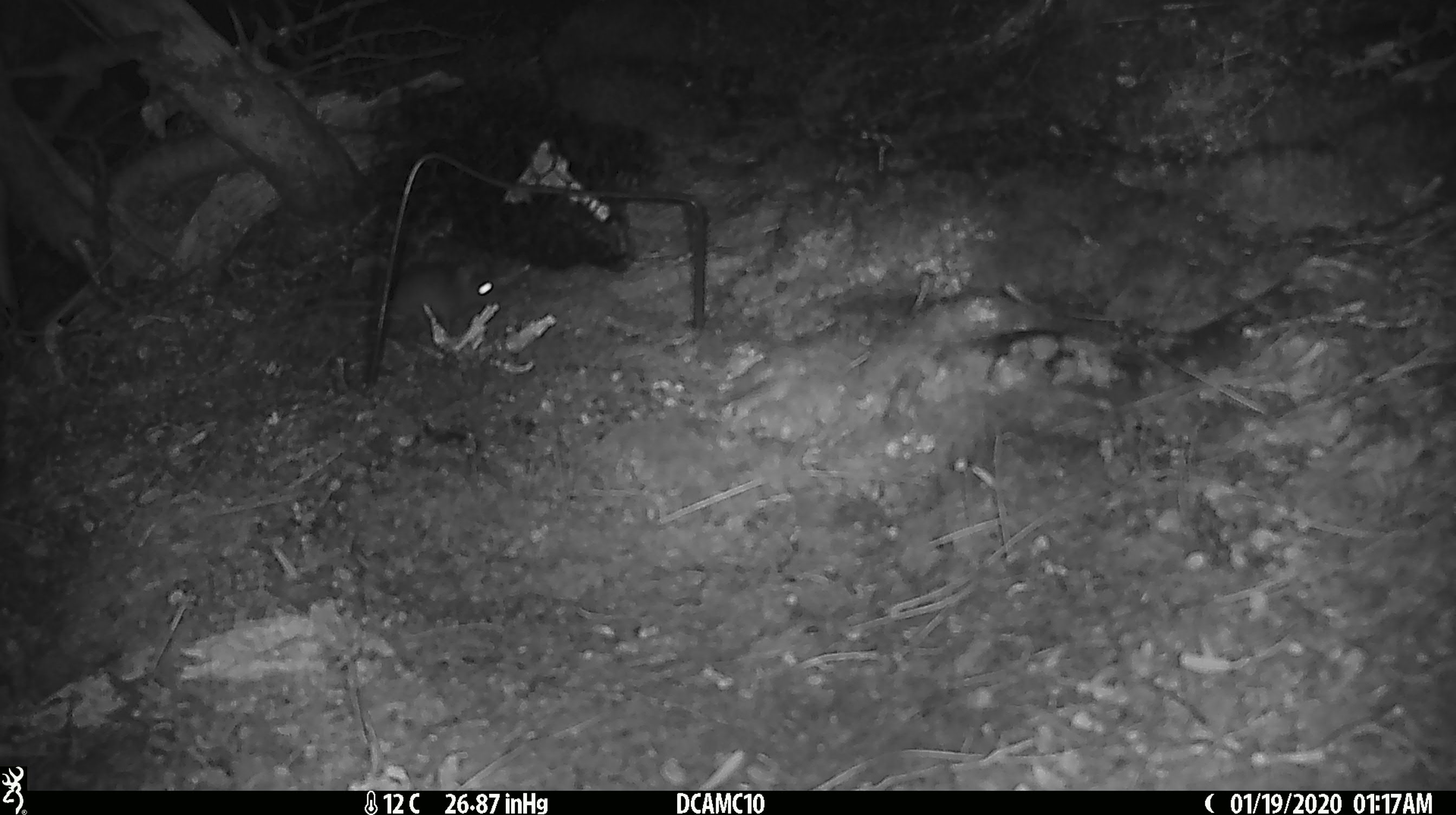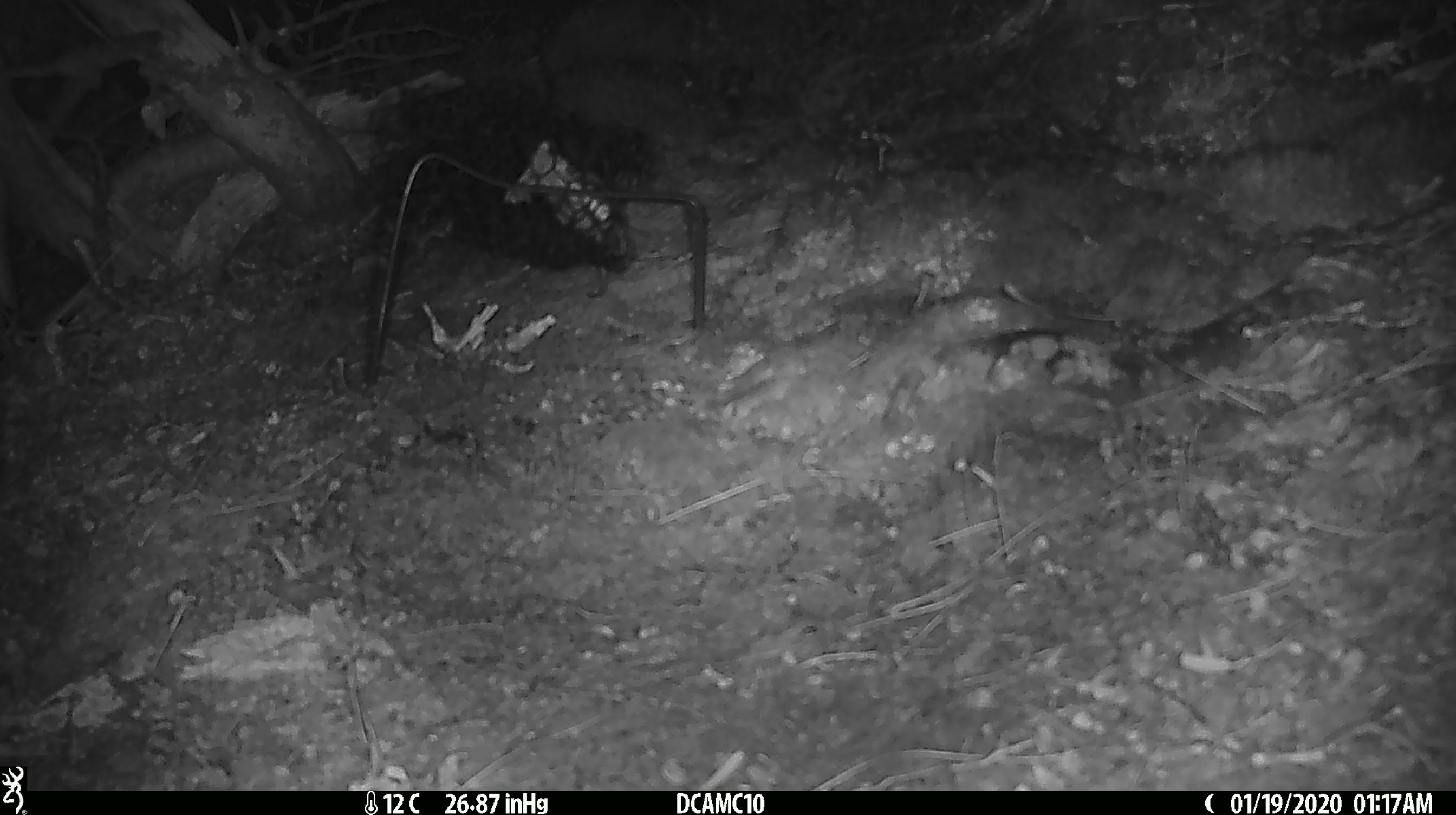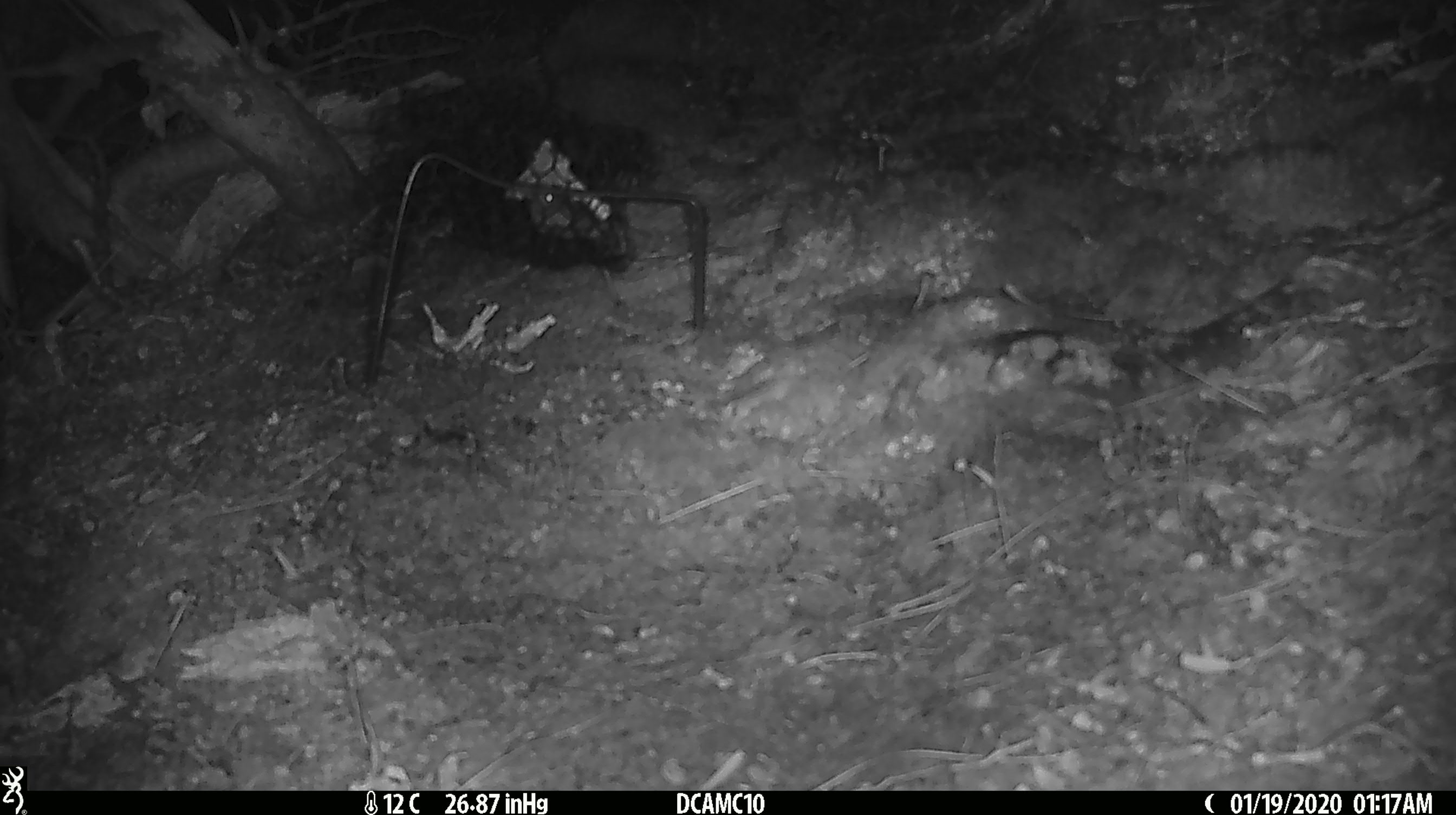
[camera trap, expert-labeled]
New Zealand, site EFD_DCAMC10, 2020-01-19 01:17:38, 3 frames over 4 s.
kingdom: Animalia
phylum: Chordata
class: Mammalia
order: Rodentia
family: Muridae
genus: Mus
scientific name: Mus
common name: mouse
Mouse (Mus).